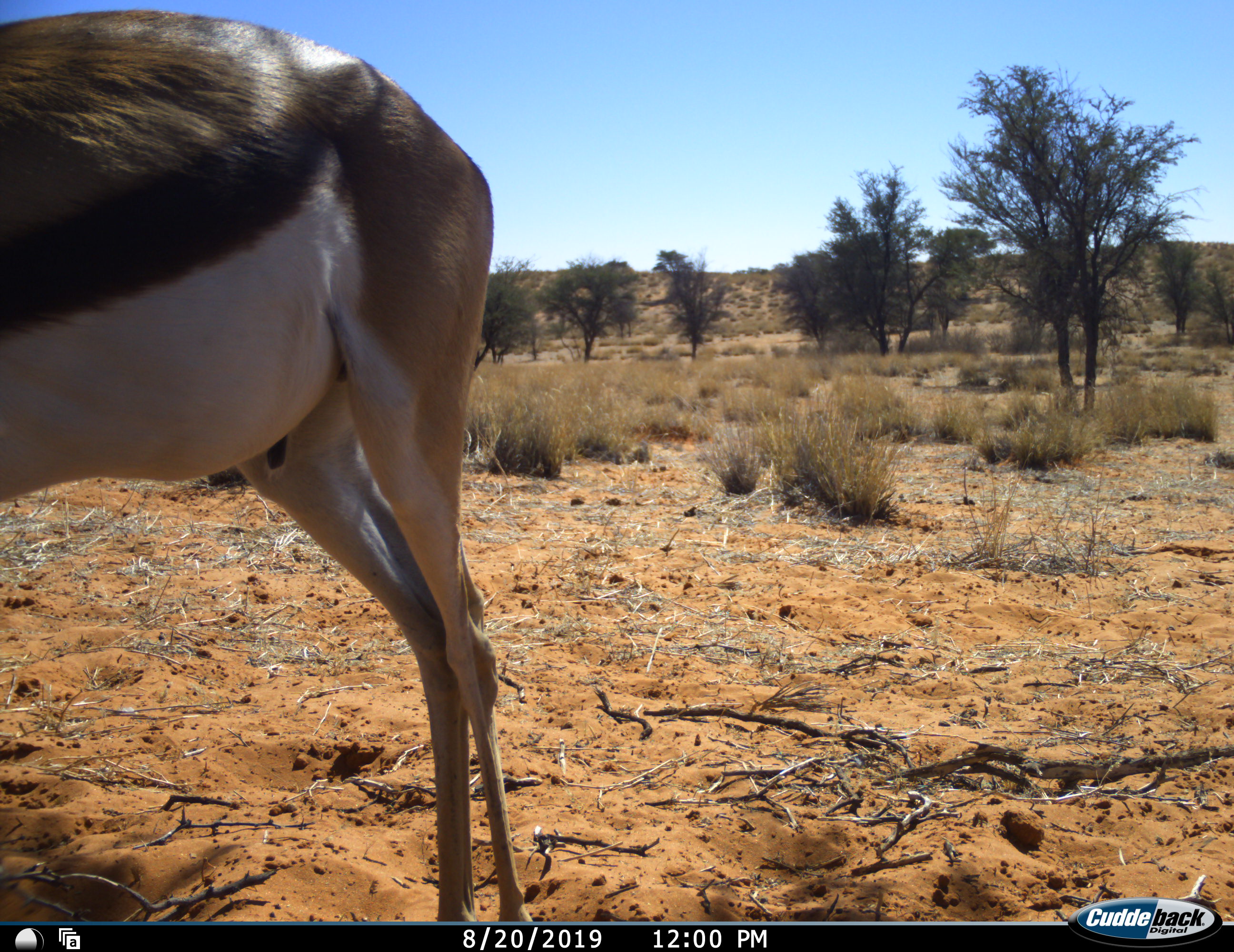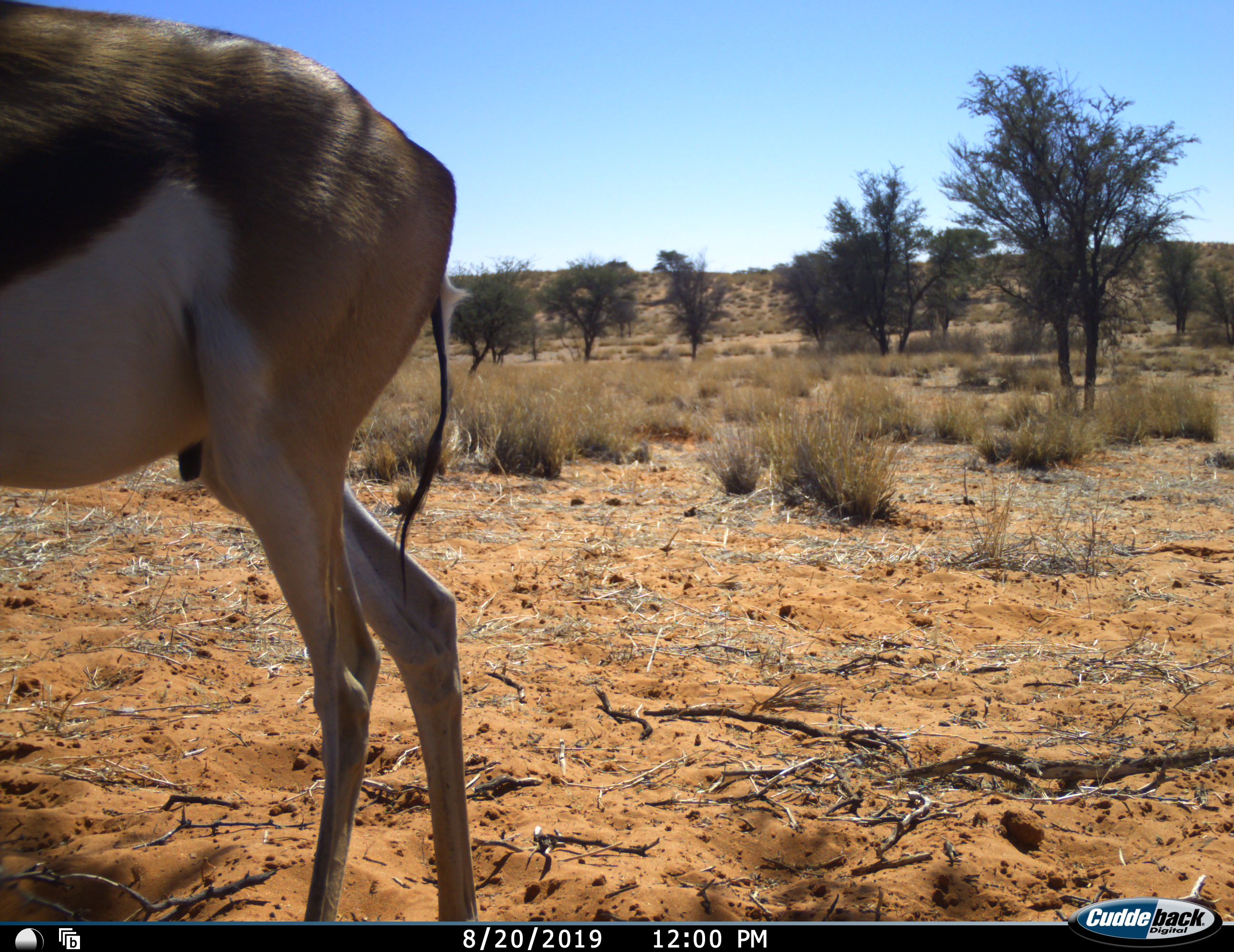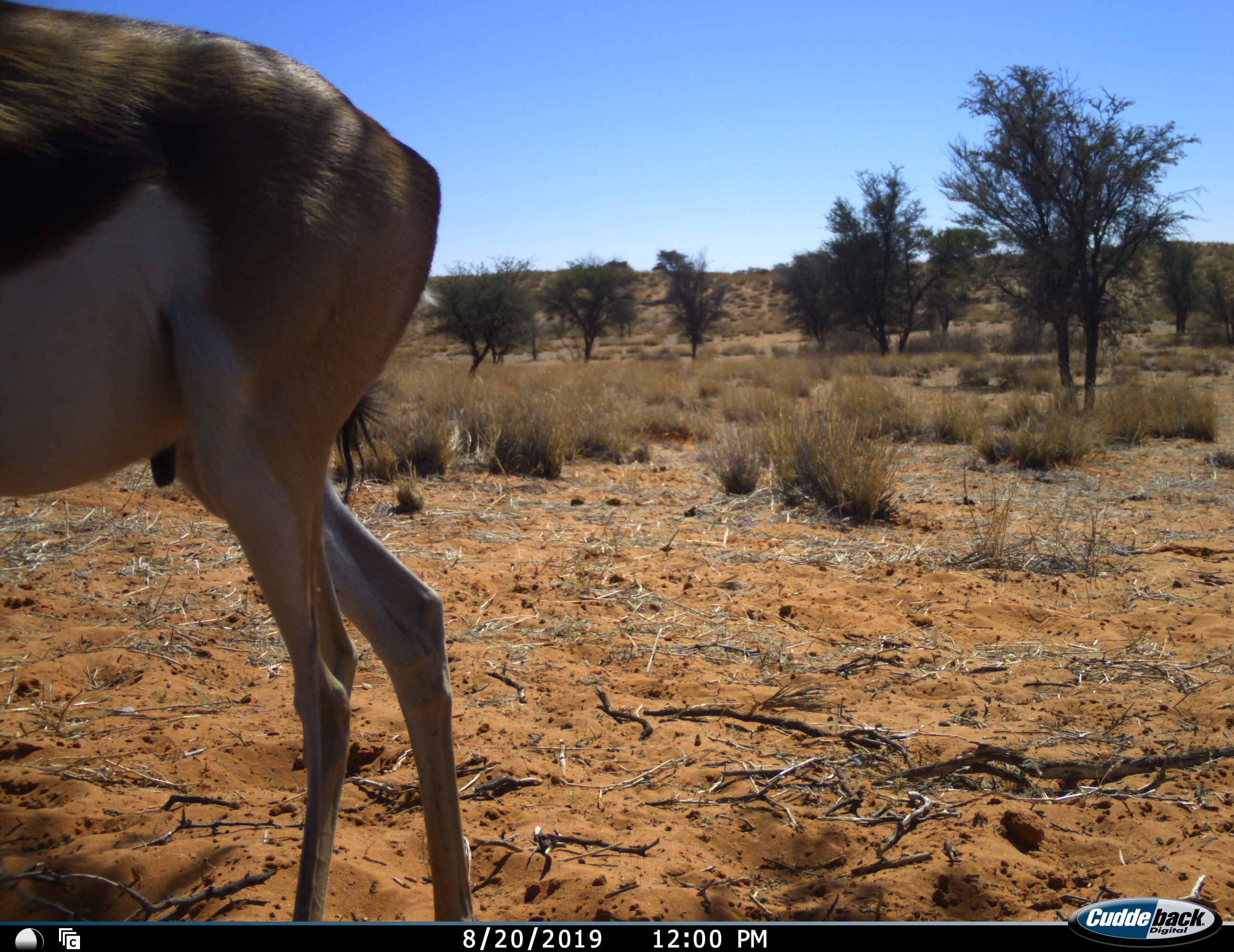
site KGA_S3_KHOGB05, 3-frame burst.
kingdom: Animalia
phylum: Chordata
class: Mammalia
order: Artiodactyla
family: Bovidae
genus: Antidorcas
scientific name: Antidorcas marsupialis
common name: springbok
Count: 1.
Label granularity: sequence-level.